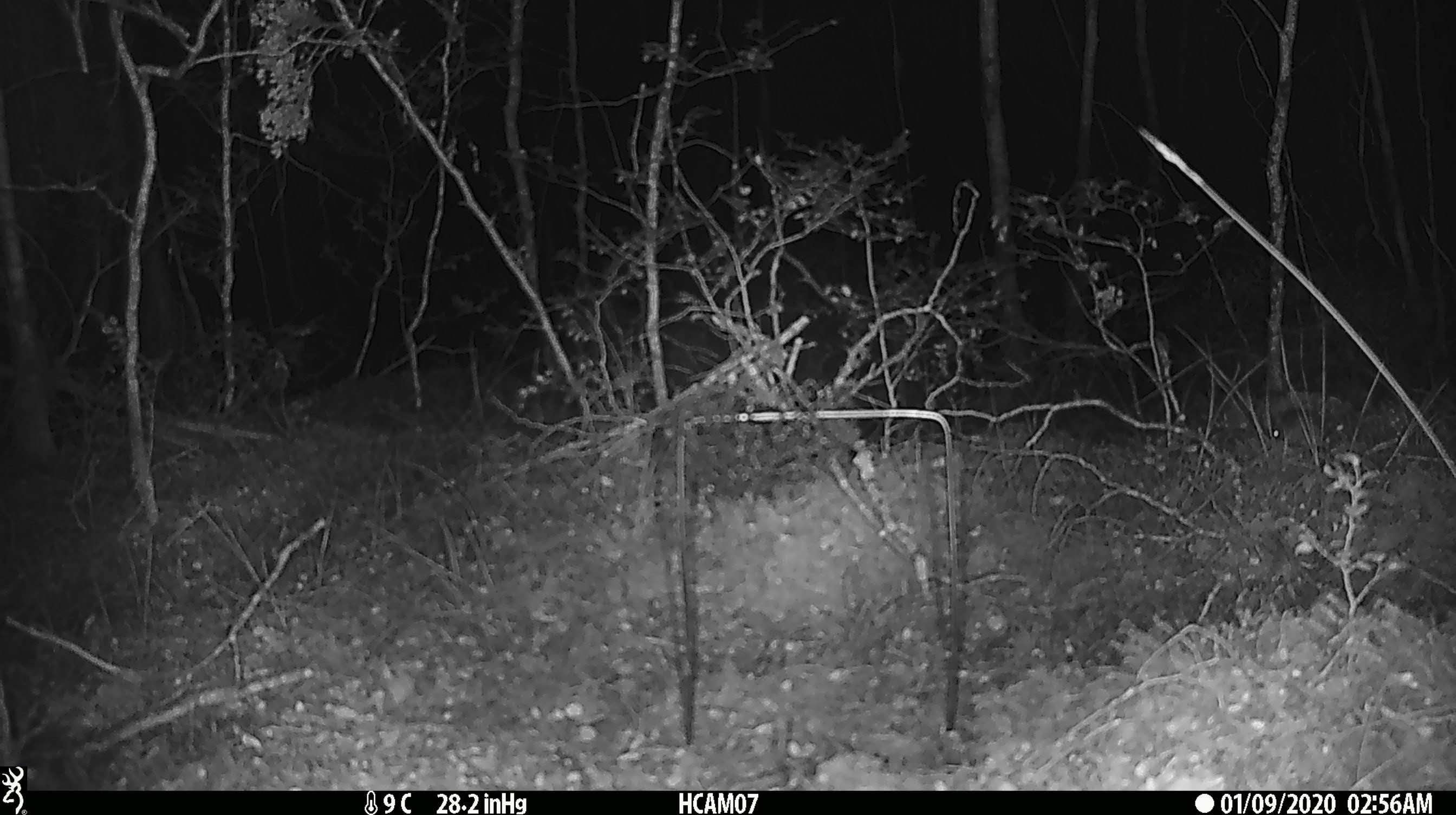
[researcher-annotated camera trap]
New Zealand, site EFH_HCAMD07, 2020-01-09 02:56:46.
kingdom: Animalia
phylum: Chordata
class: Mammalia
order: Rodentia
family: Muridae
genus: Mus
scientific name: Mus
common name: mouse